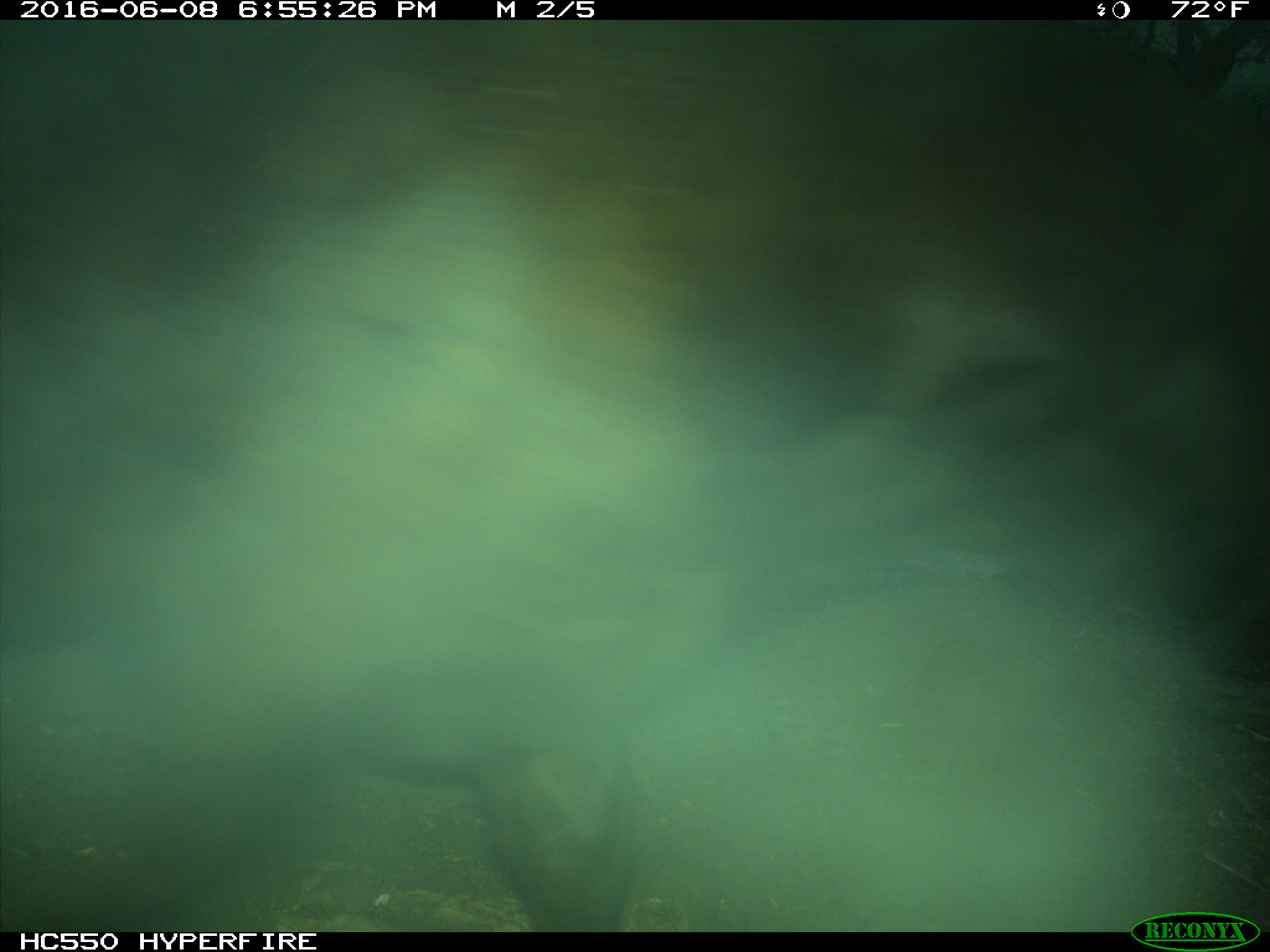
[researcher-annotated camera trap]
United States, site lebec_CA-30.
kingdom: Animalia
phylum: Chordata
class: Mammalia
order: Artiodactyla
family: Bovidae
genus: Bos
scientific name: Bos taurus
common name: domestic cow